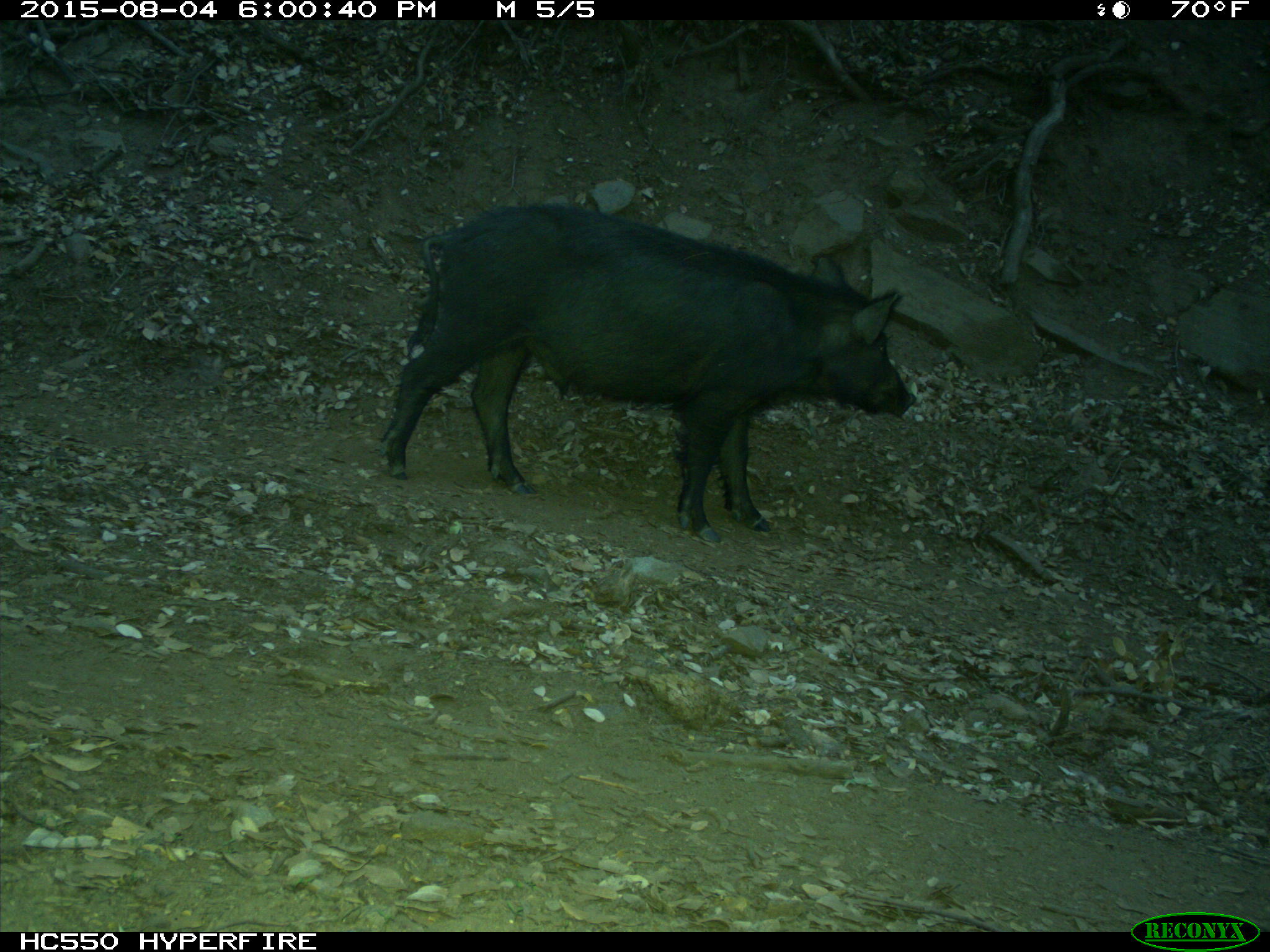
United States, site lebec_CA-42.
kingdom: Animalia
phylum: Chordata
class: Mammalia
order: Artiodactyla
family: Suidae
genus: Sus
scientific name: Sus scrofa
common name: wild boar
Sus scrofa (wild boar).